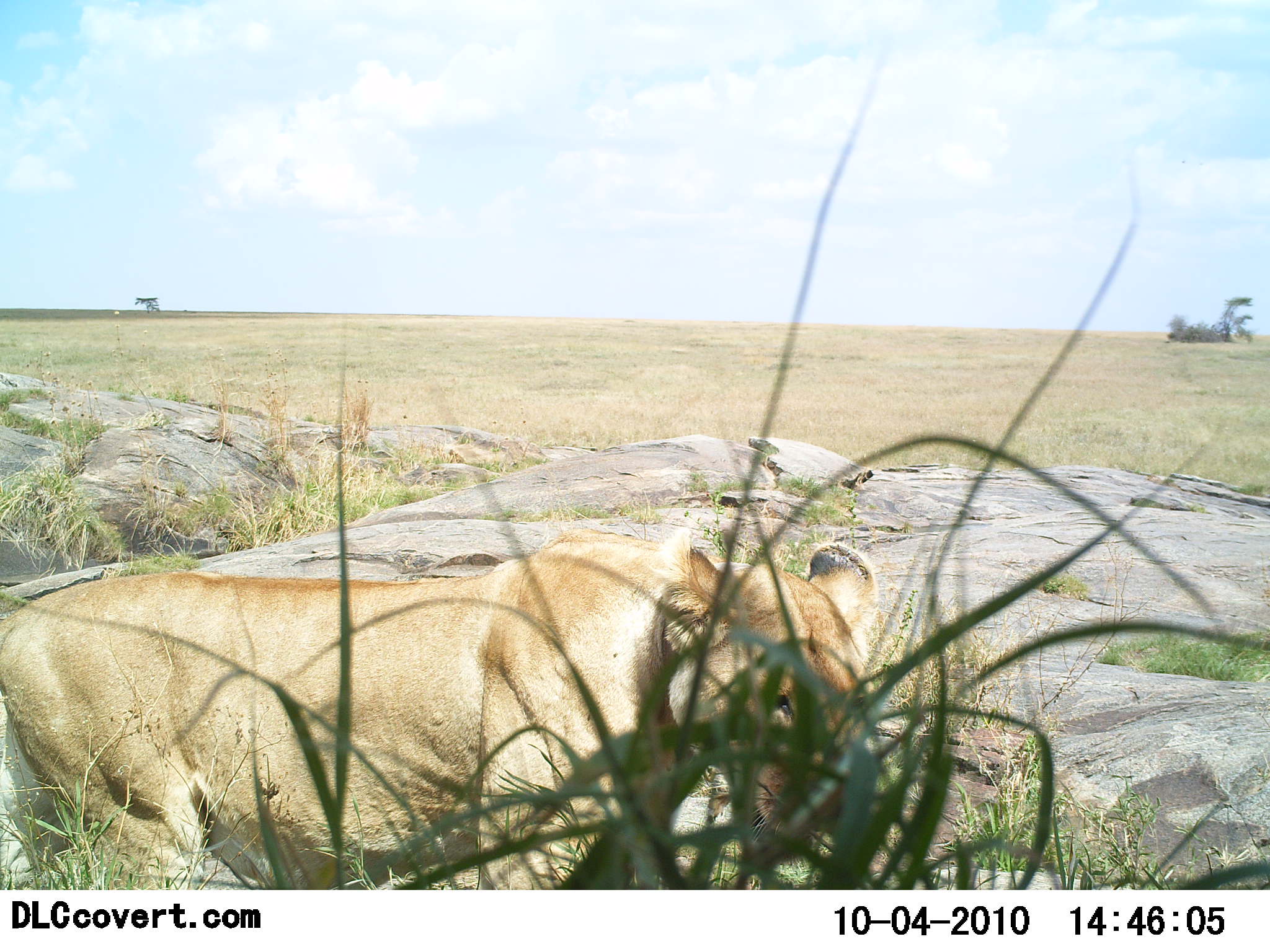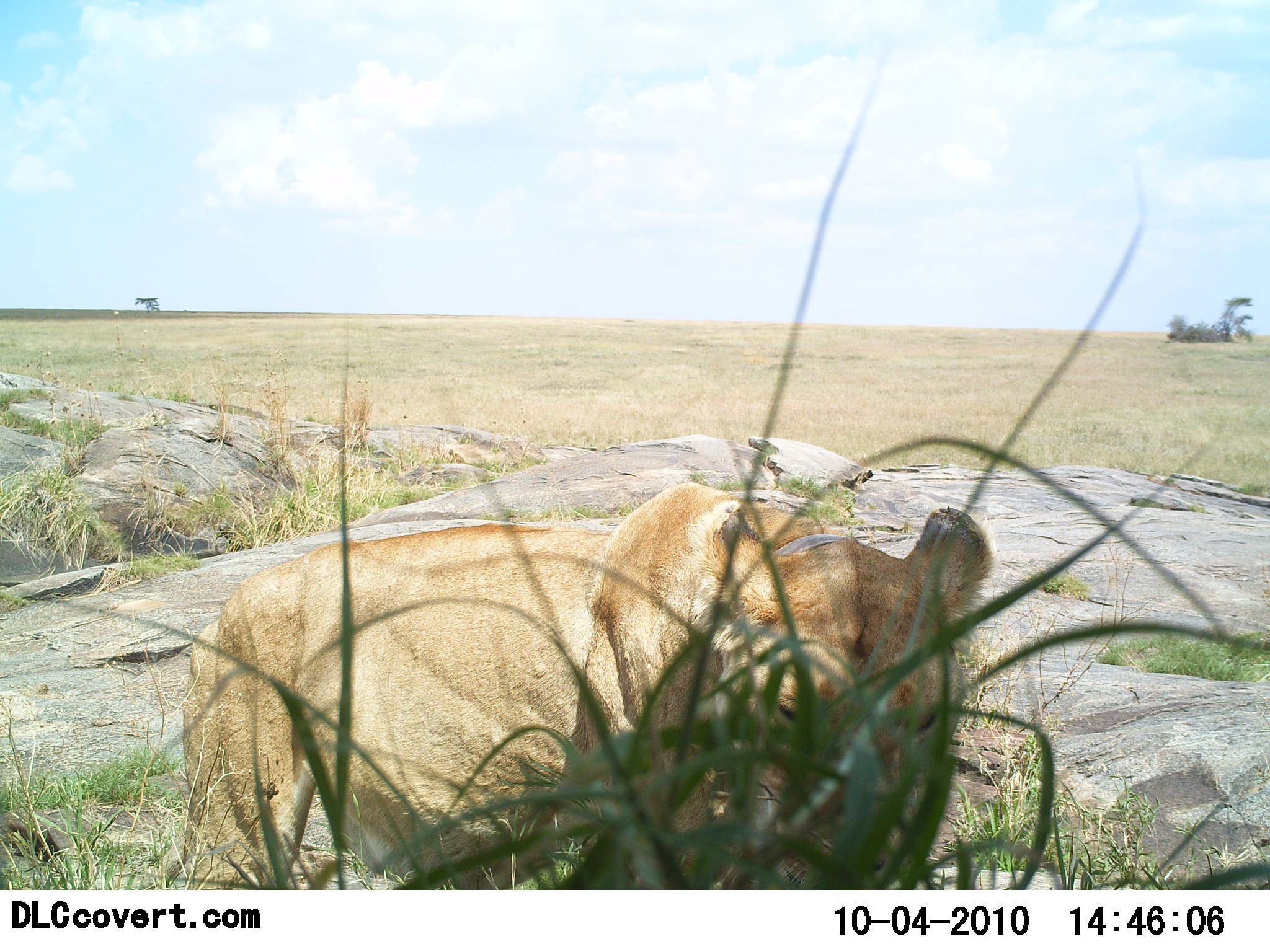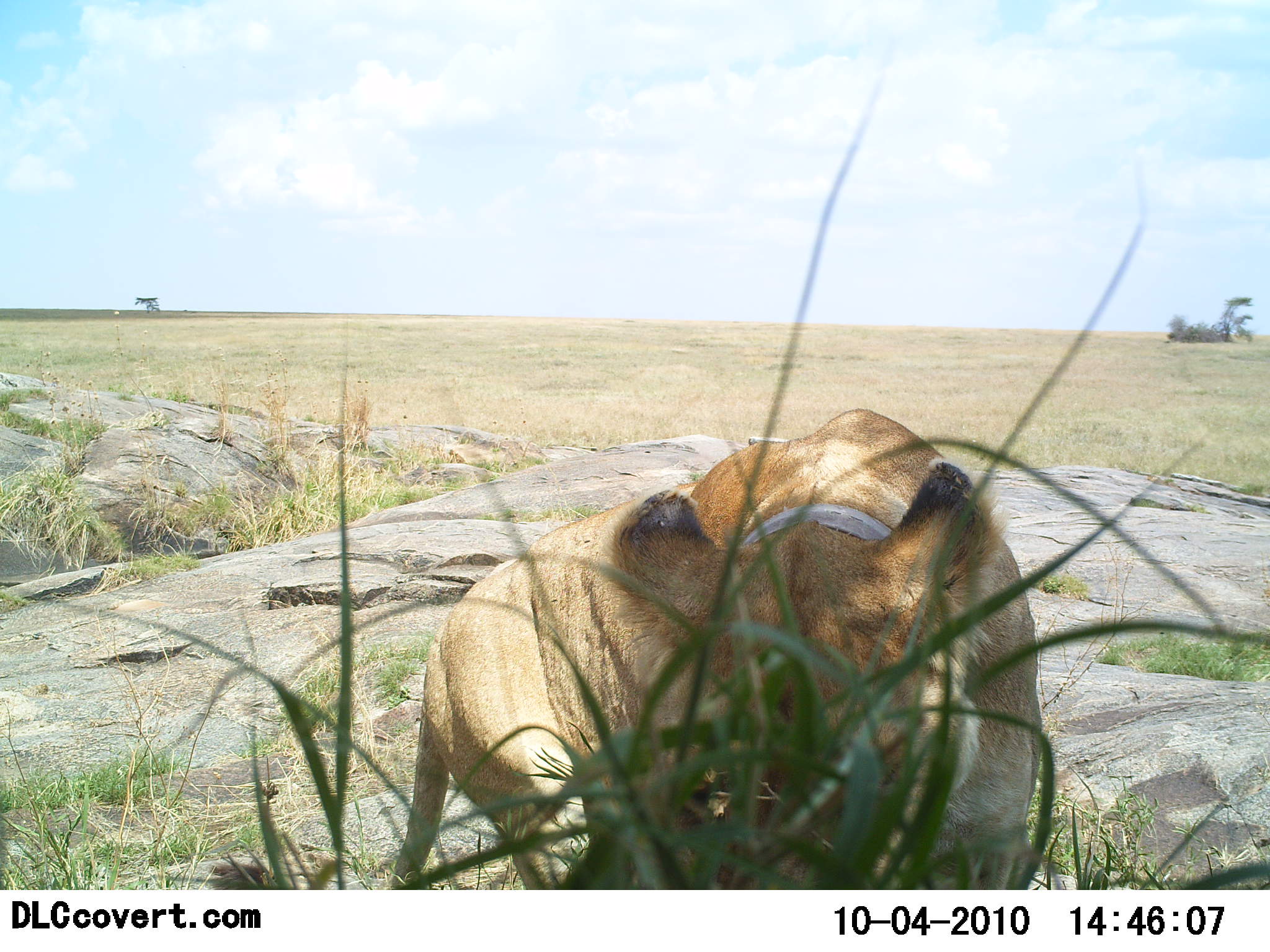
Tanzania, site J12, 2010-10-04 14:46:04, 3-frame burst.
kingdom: Animalia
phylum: Chordata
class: Mammalia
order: Carnivora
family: Felidae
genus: Panthera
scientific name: Panthera leo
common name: lion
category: lionfemale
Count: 1.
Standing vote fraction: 7%.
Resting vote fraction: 7%.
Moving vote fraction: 80%.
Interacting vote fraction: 13%.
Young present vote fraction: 0%.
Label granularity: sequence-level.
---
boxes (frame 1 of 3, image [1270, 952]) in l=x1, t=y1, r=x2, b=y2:
animal: l=0, t=528, r=877, b=890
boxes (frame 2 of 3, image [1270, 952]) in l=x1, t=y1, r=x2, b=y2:
animal: l=182, t=485, r=994, b=889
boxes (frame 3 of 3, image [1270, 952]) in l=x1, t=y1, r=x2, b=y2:
animal: l=389, t=408, r=1044, b=889